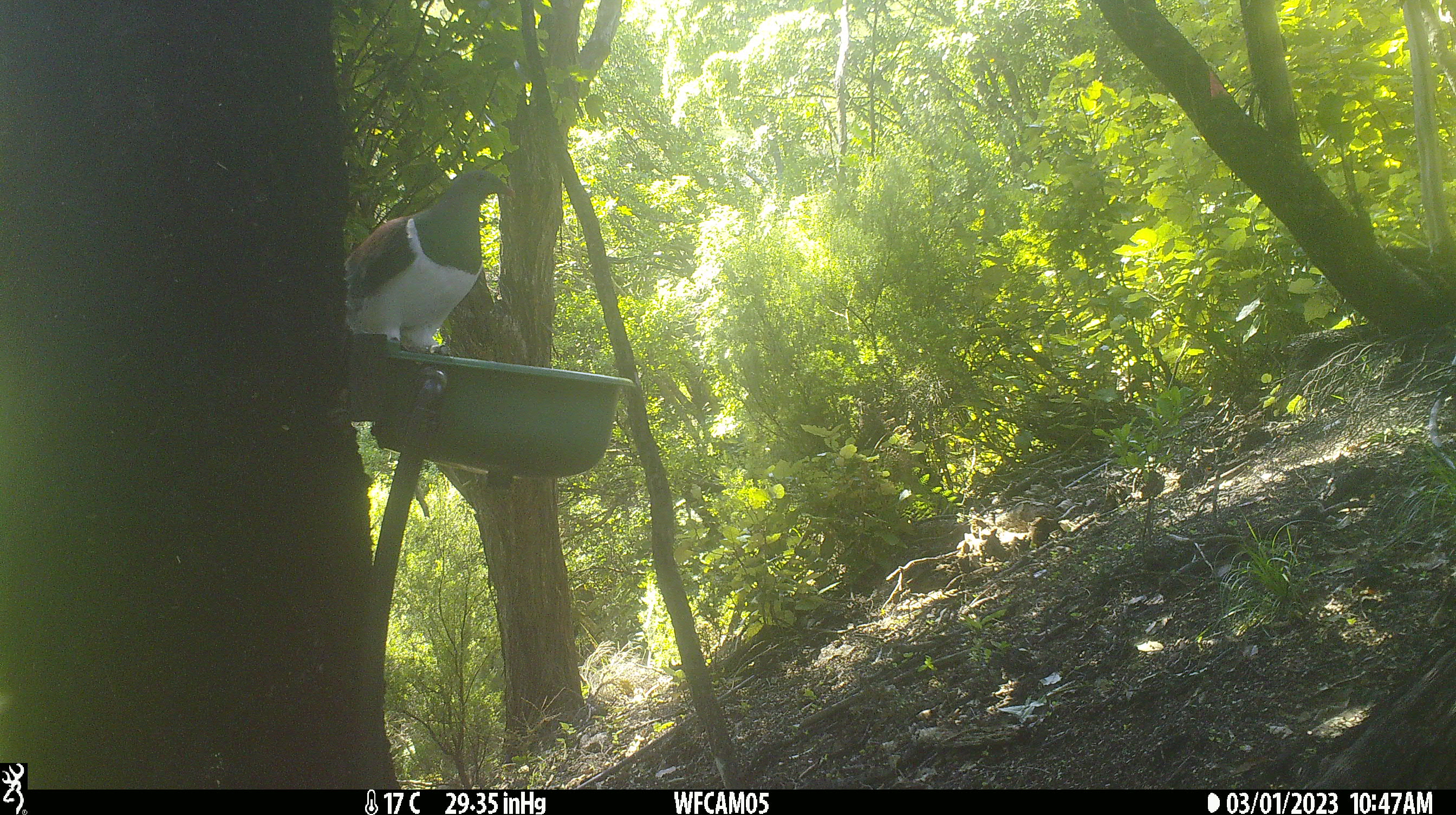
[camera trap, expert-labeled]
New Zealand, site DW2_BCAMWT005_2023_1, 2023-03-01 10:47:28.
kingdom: Animalia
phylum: Chordata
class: Aves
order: Columbiformes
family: Columbidae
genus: Hemiphaga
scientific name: Hemiphaga novaeseelandiae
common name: new zealand pigeon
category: kereru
Kereru (new zealand pigeon) (Hemiphaga novaeseelandiae).